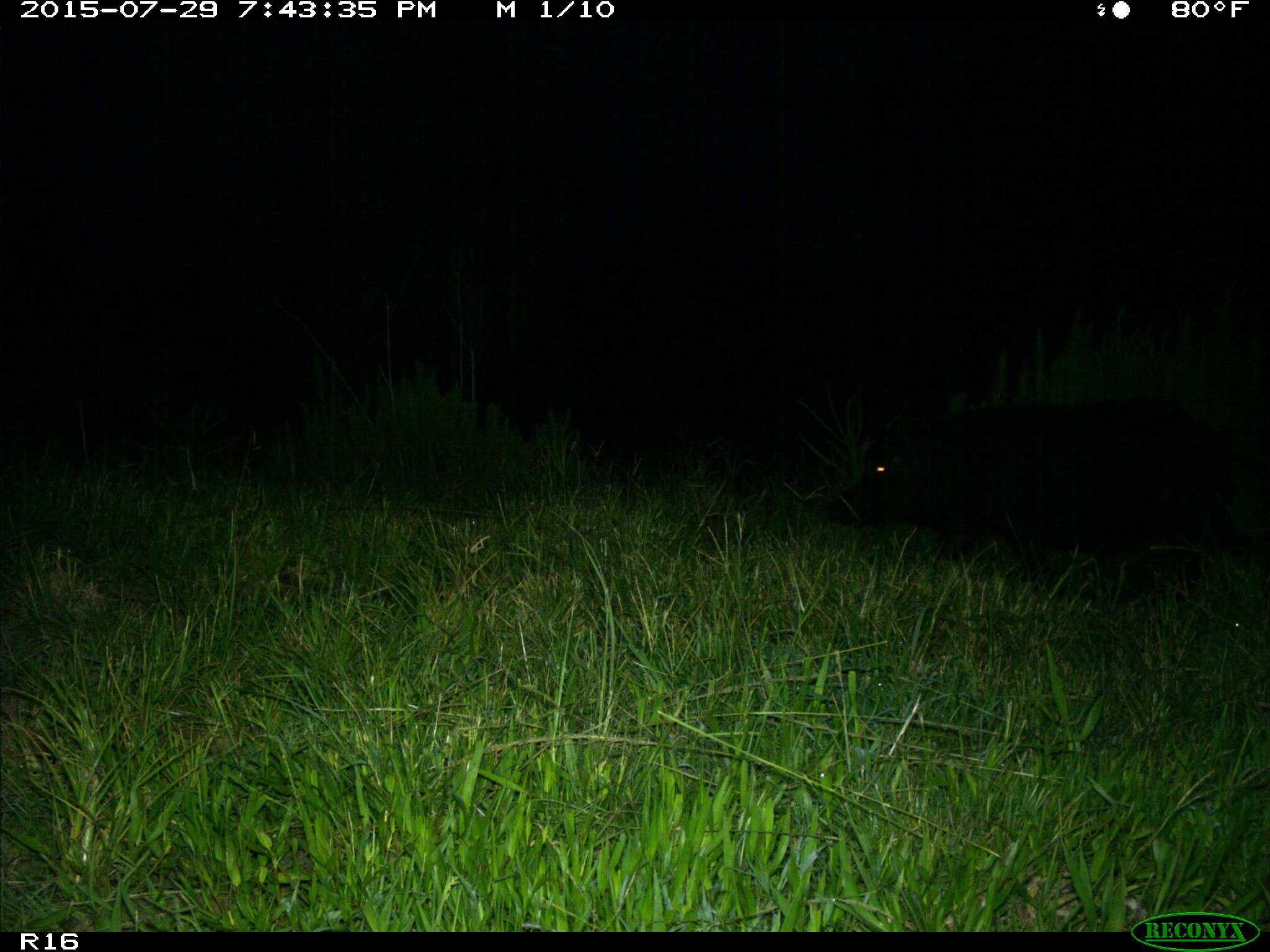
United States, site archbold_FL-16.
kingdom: Animalia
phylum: Chordata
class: Mammalia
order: Artiodactyla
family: Suidae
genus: Sus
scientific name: Sus scrofa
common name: wild boar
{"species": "Sus scrofa (wild boar)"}